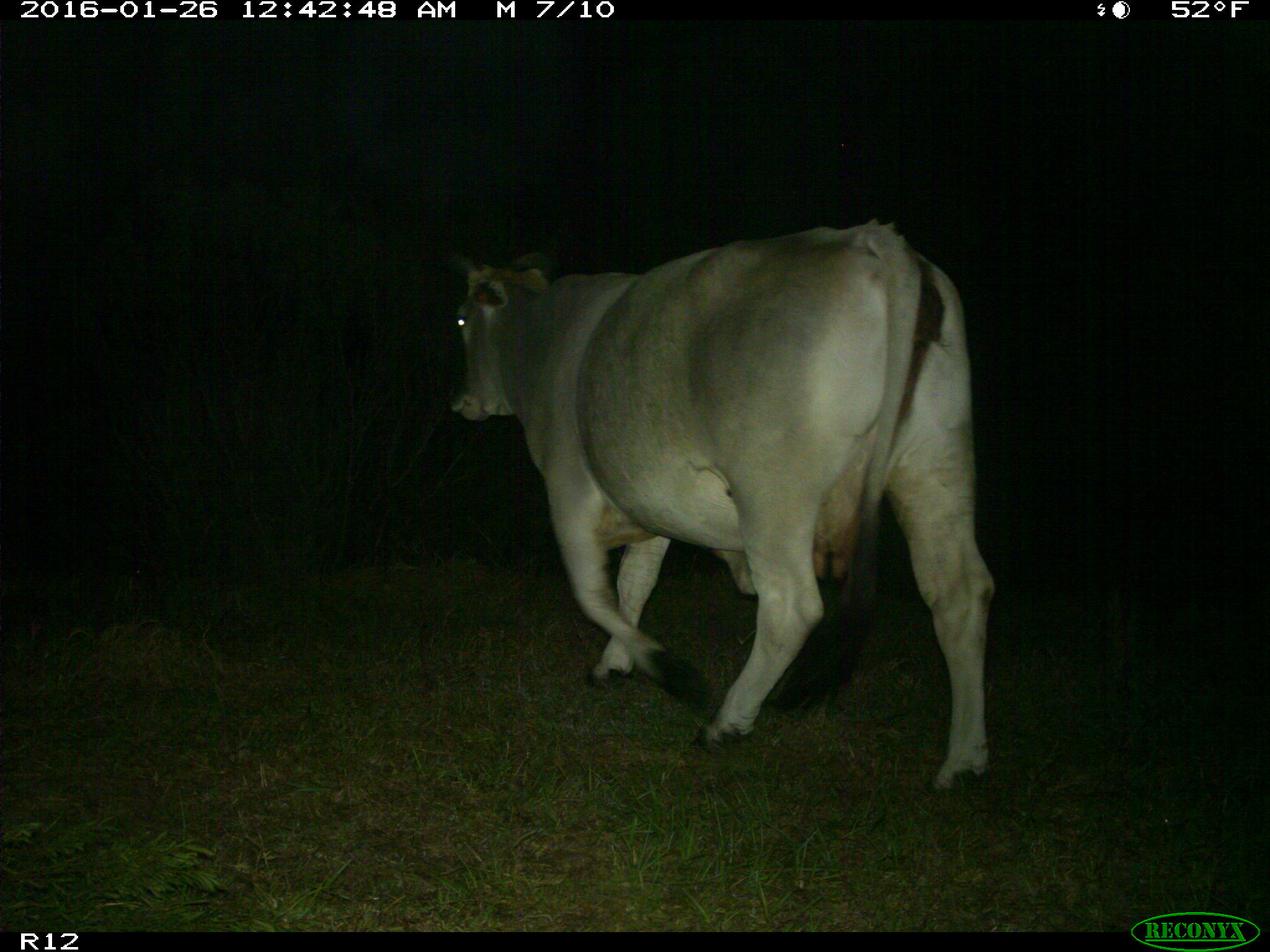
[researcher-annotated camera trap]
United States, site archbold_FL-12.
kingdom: Animalia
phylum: Chordata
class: Mammalia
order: Artiodactyla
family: Bovidae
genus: Bos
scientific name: Bos taurus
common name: domestic cow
Bos taurus (domestic cow).